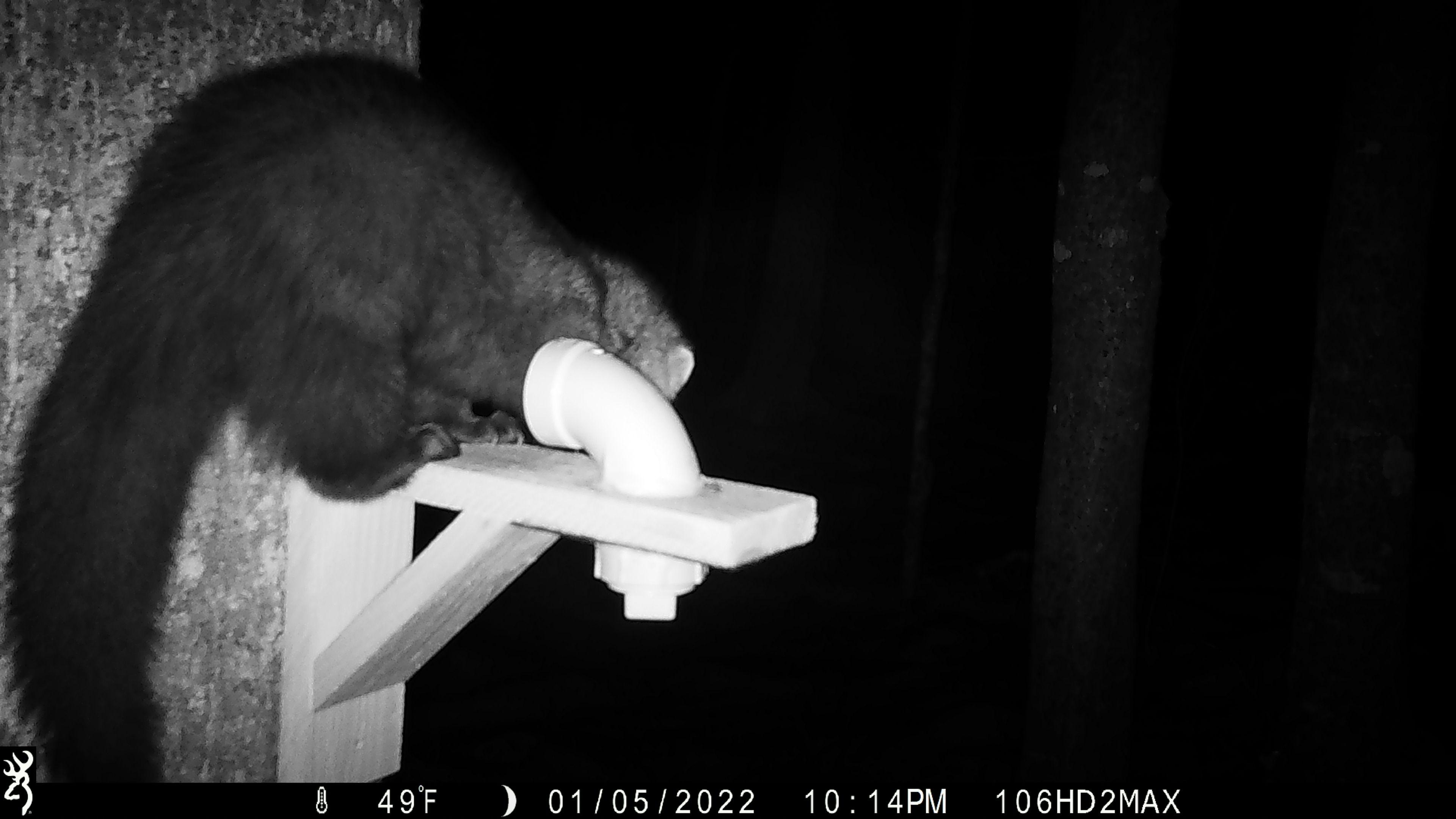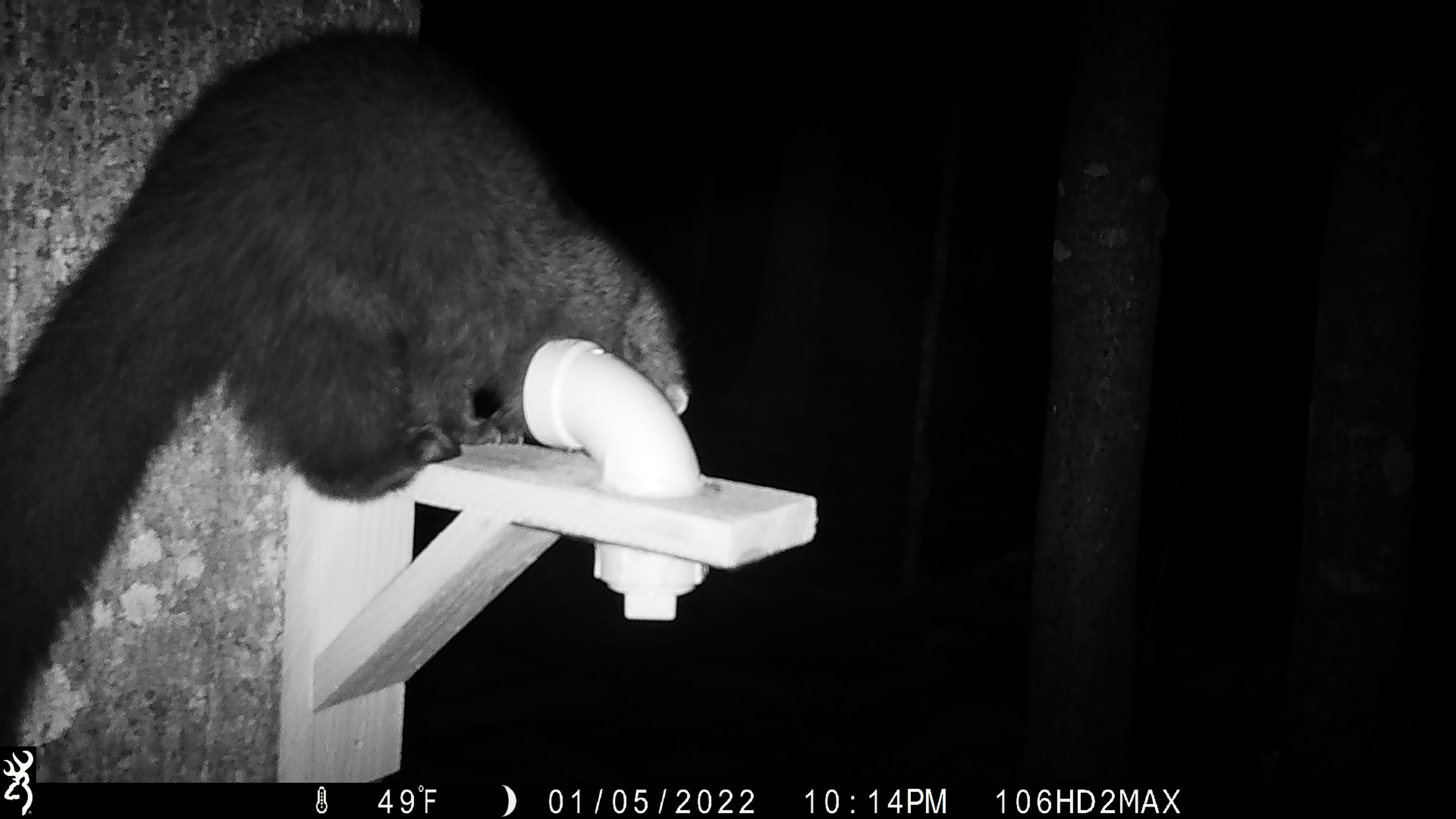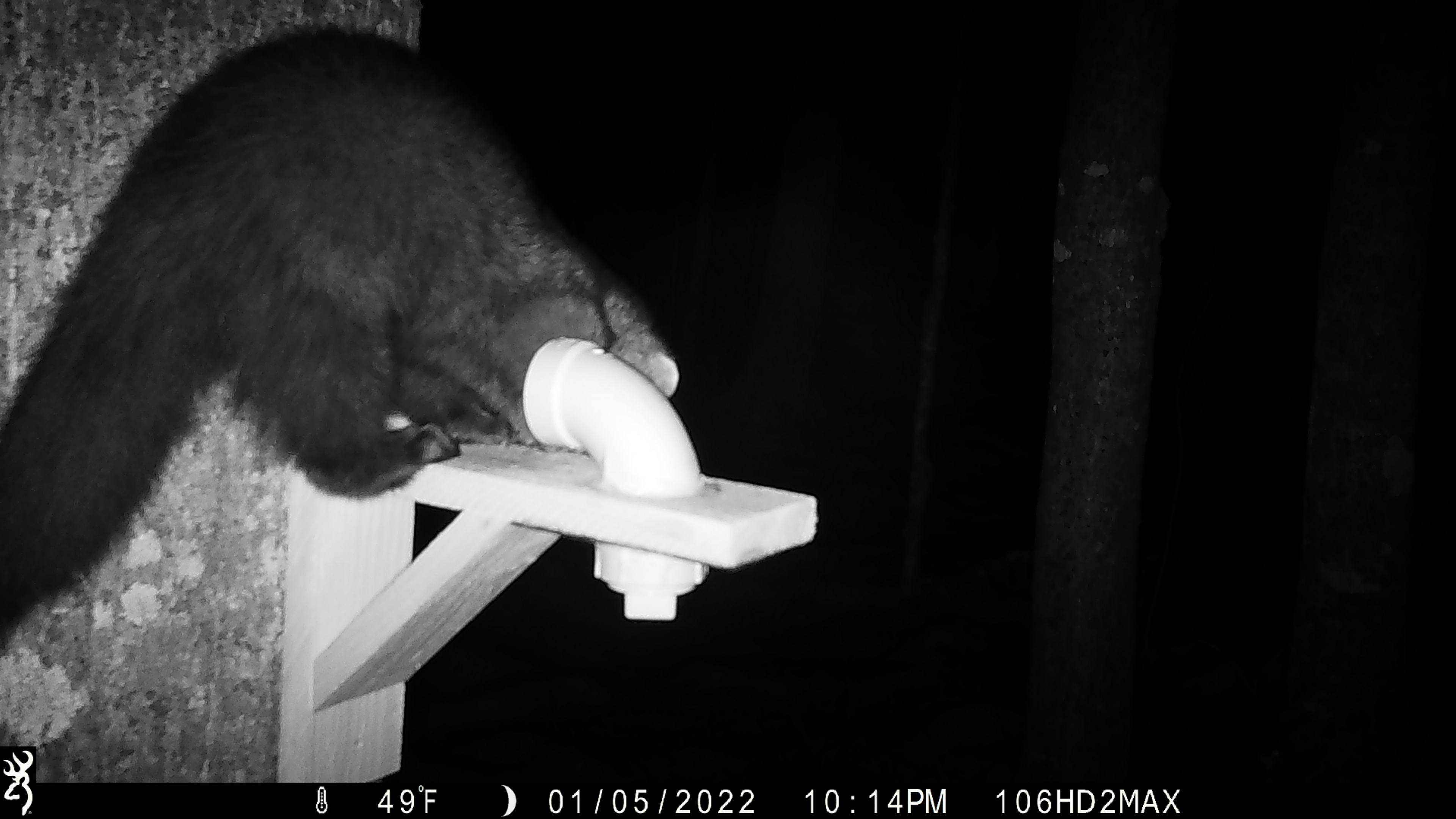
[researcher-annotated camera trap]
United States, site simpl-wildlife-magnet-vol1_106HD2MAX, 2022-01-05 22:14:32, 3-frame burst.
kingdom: Animalia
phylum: Chordata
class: Mammalia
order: Carnivora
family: Mustelidae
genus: Pekania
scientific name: Pekania pennanti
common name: fisher